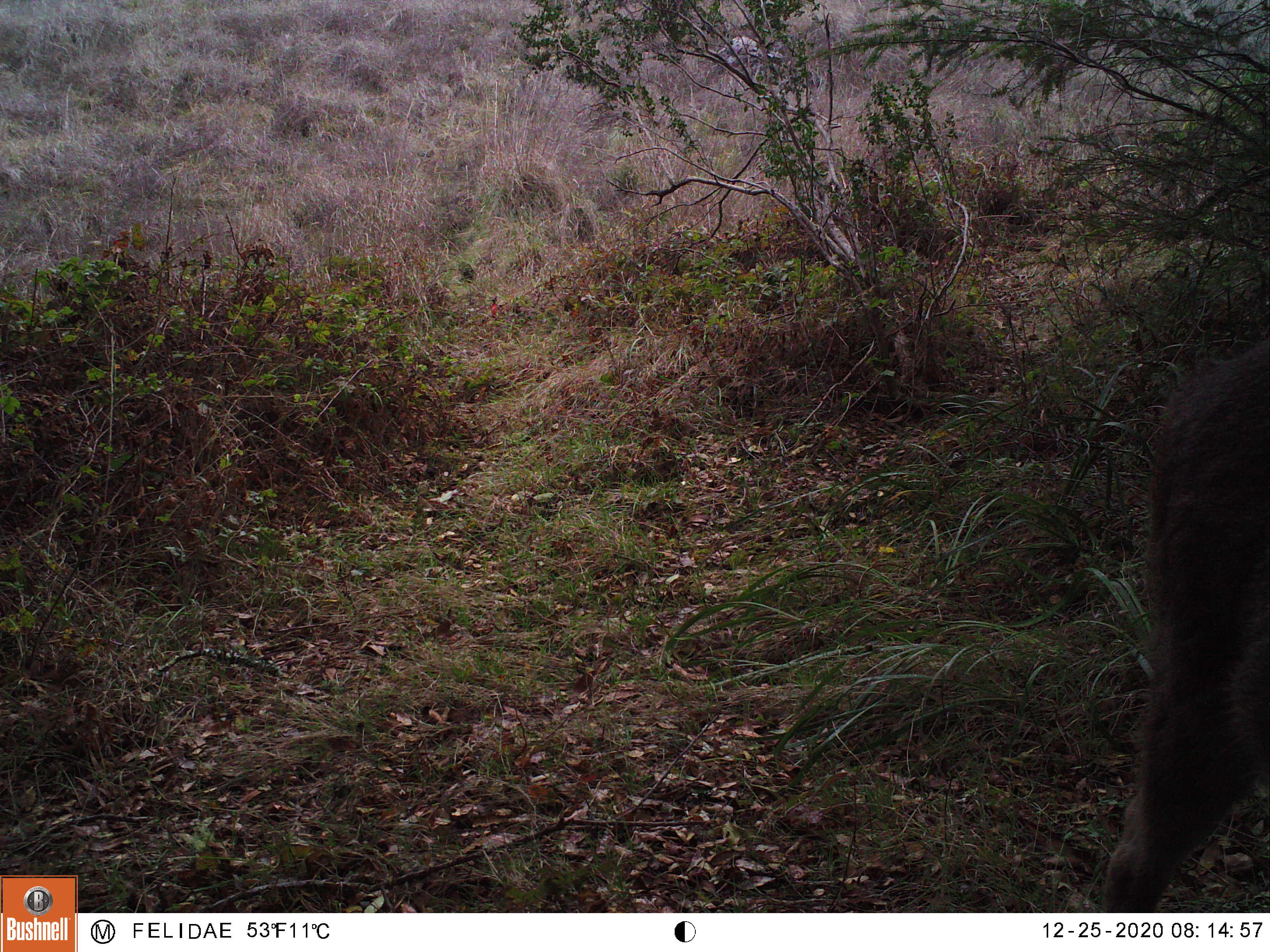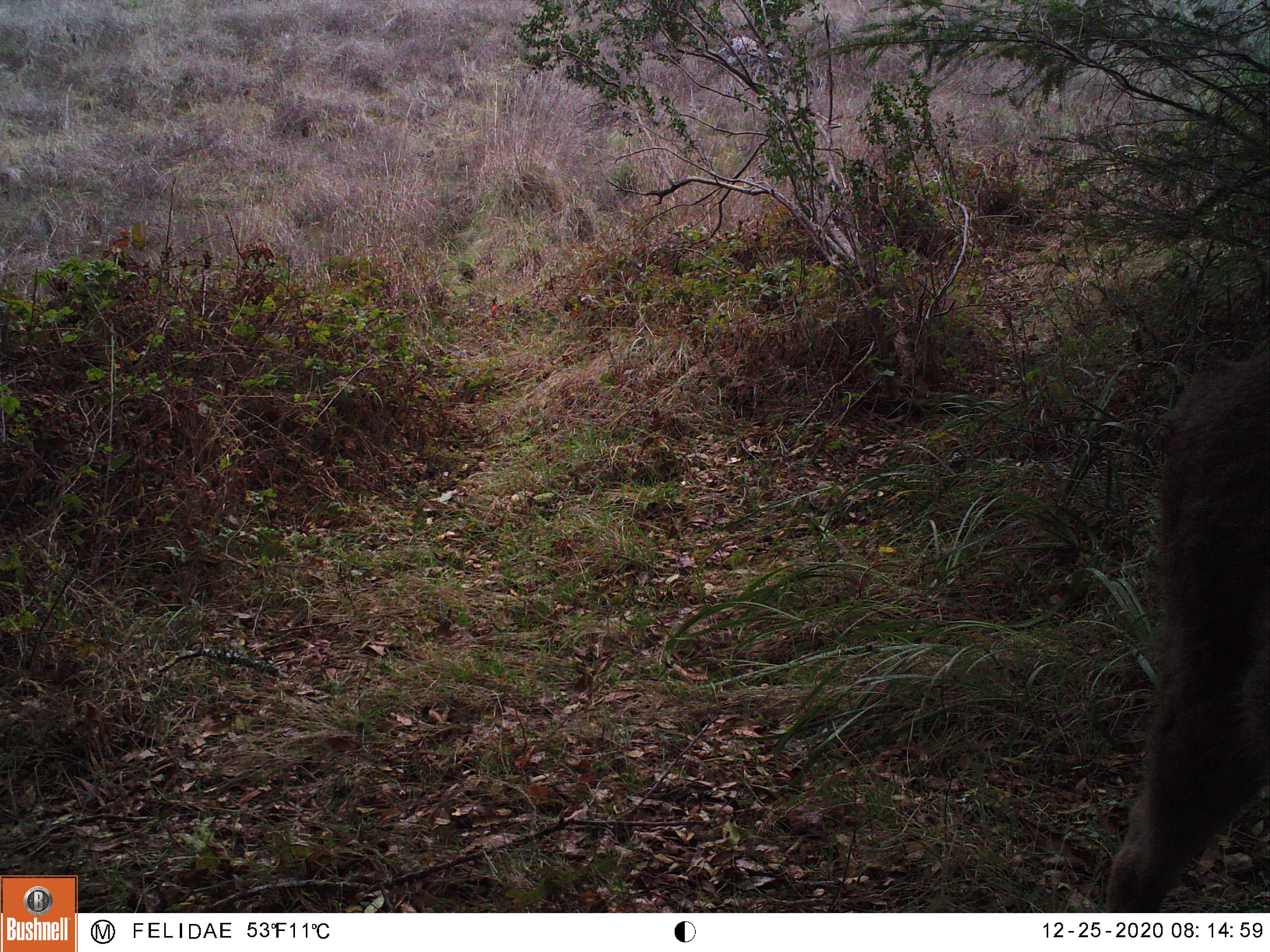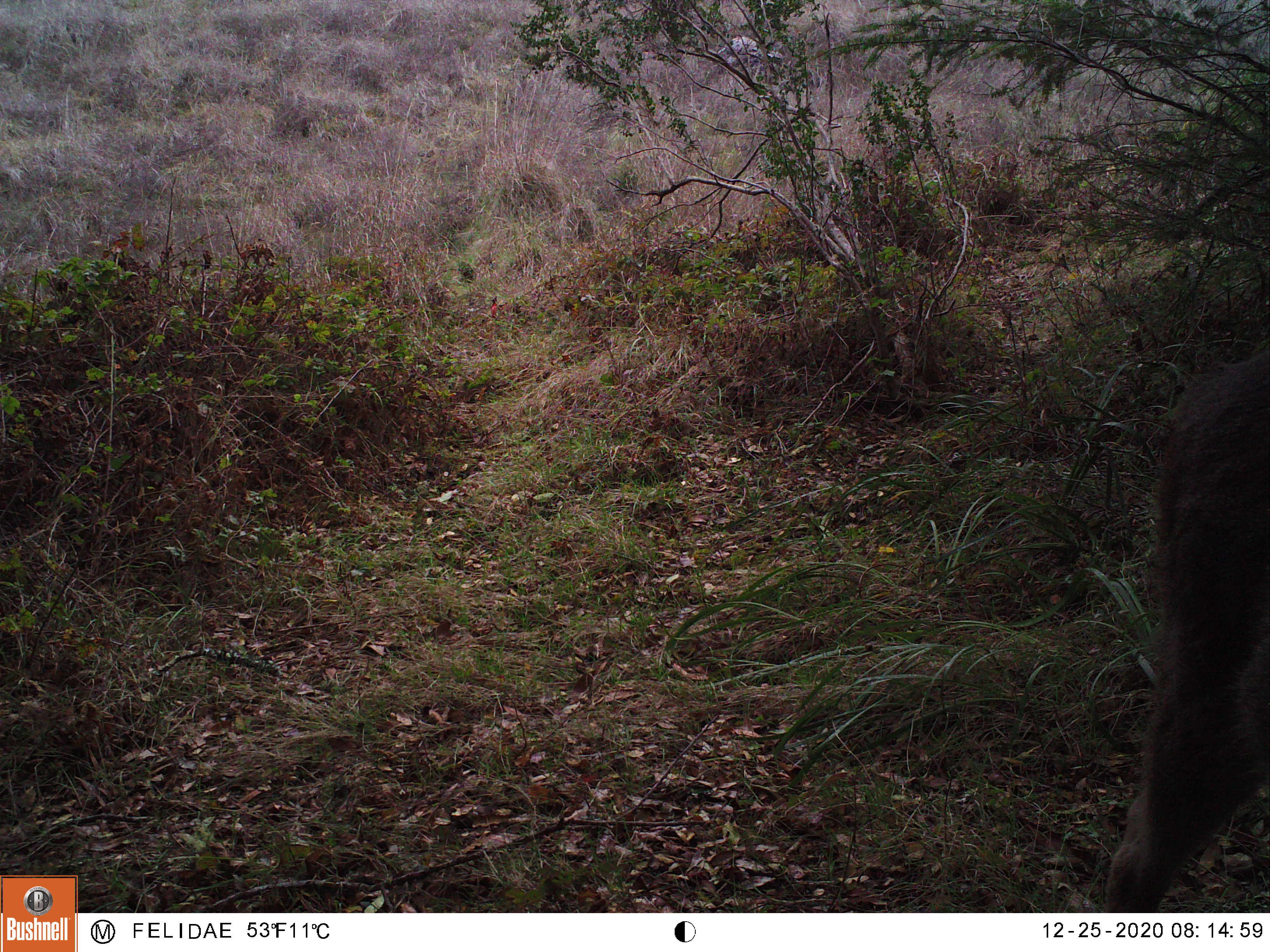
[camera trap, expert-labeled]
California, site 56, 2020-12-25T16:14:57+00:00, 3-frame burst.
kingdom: Animalia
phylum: Chordata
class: Mammalia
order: Artiodactyla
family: Cervidae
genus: Odocoileus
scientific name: Odocoileus hemionus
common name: mule deer